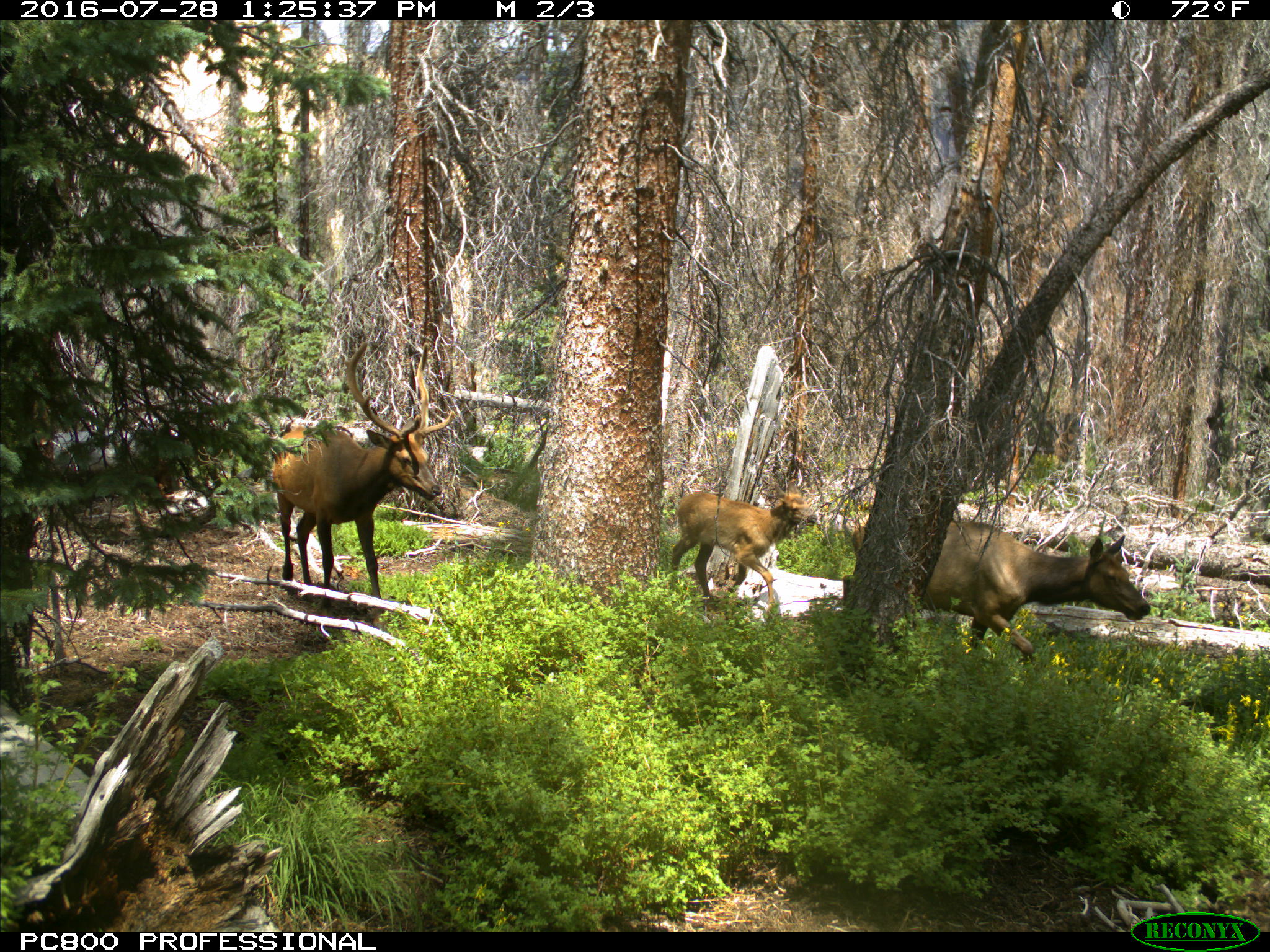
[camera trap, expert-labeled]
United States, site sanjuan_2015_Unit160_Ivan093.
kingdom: Animalia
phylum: Chordata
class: Mammalia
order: Artiodactyla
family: Cervidae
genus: Cervus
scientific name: Cervus elaphus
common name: red deer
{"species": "Cervus elaphus (red deer)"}